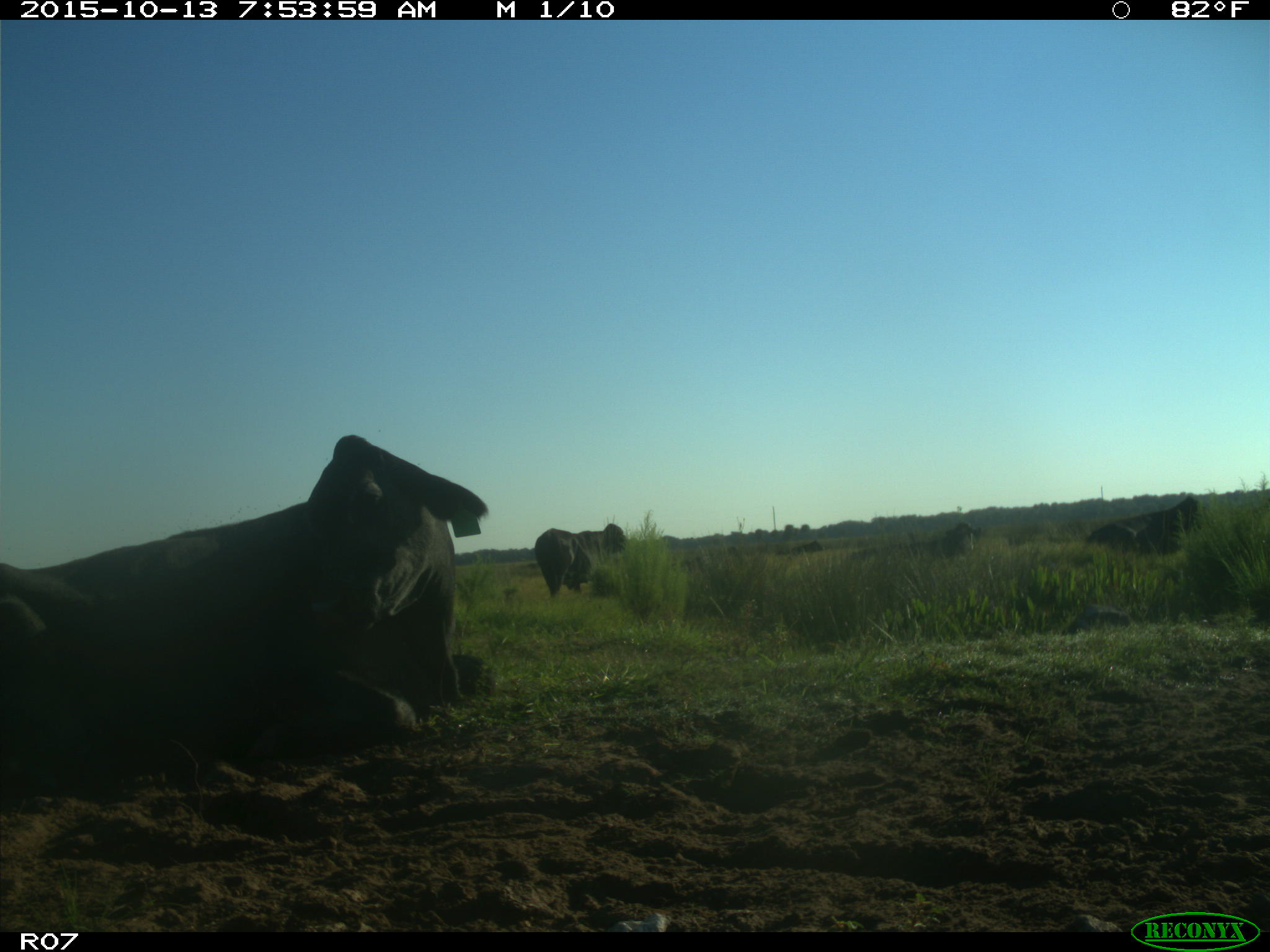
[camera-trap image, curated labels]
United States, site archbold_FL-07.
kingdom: Animalia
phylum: Chordata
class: Mammalia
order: Artiodactyla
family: Bovidae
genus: Bos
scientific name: Bos taurus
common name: domestic cow